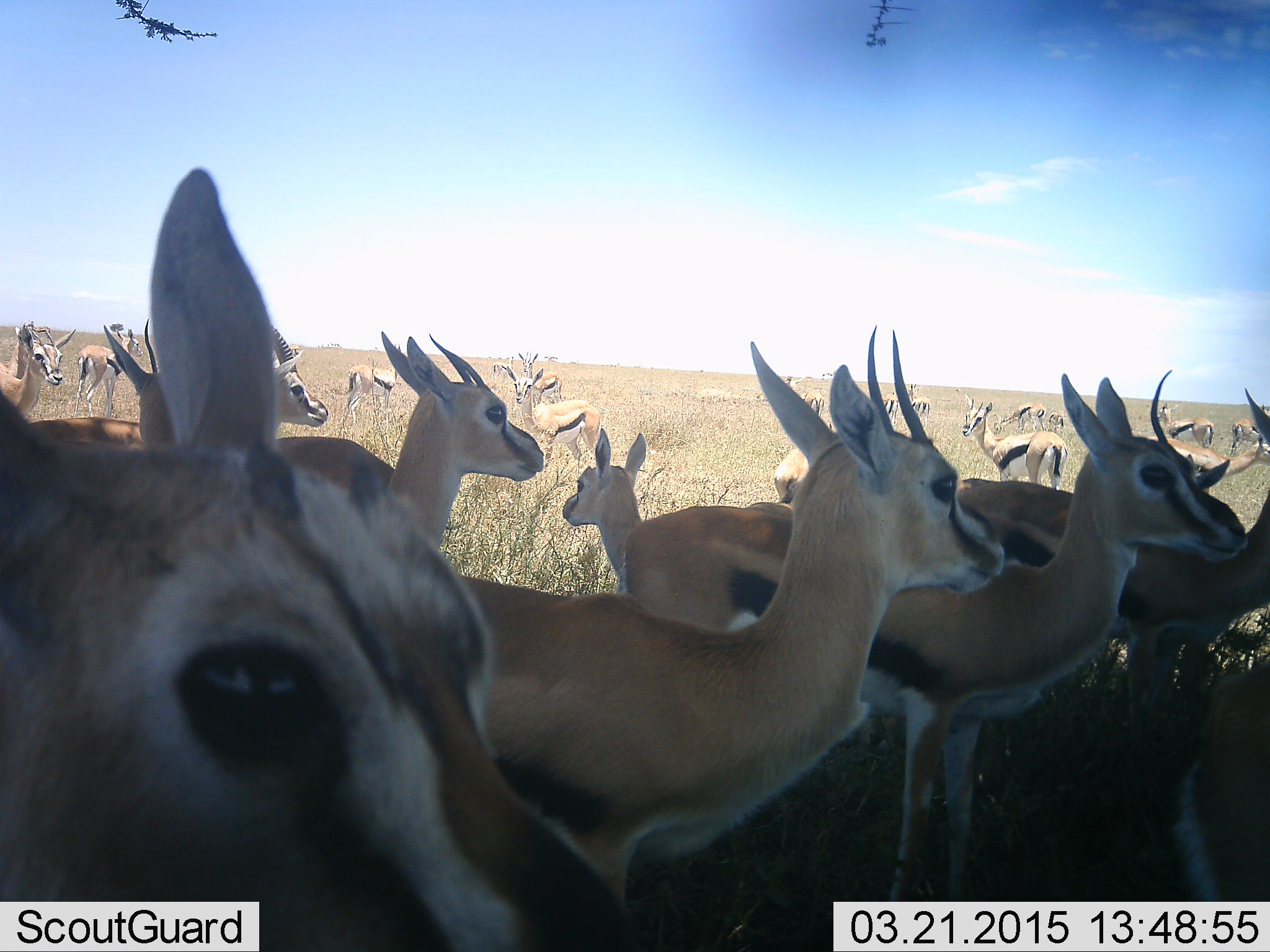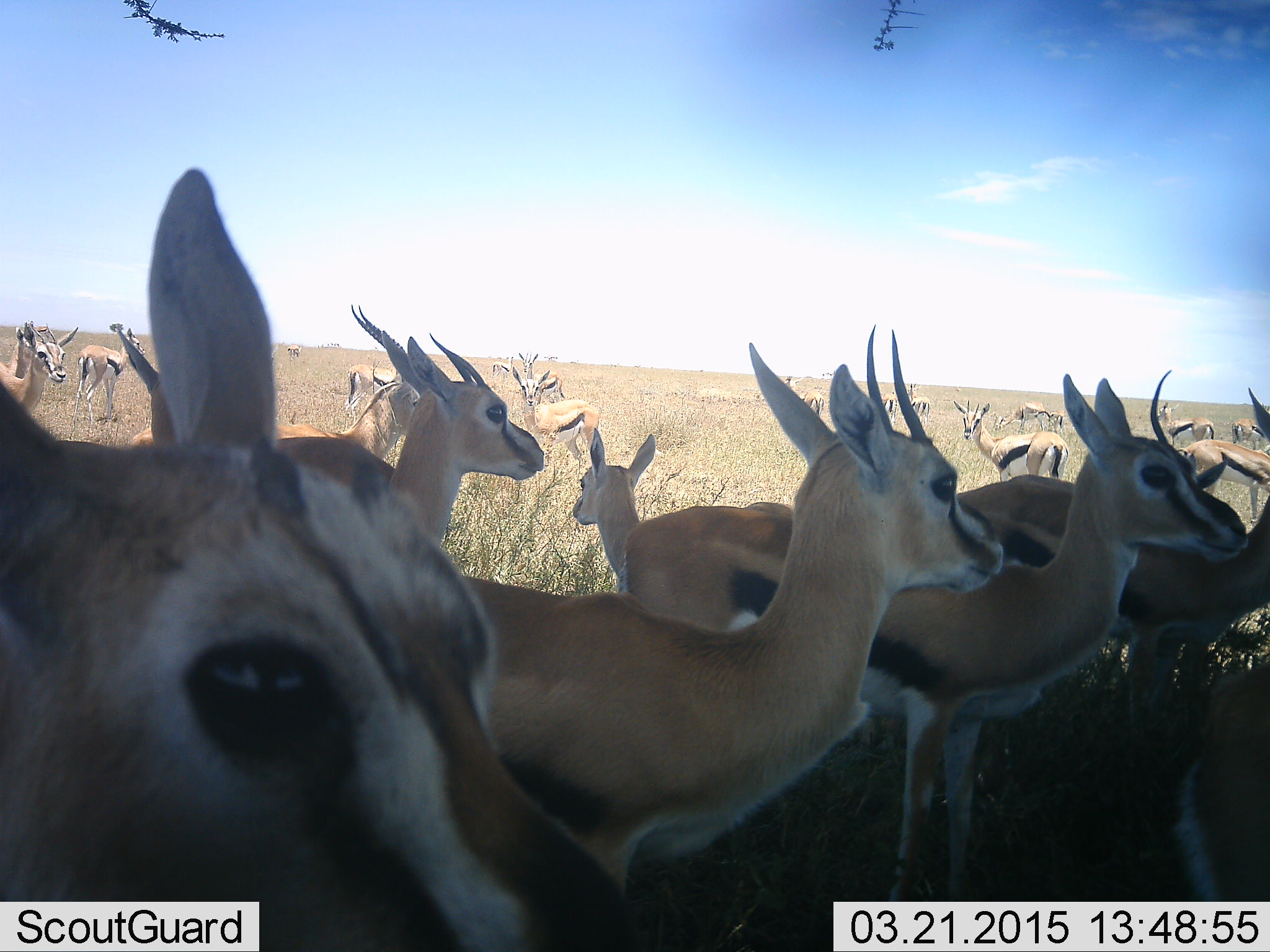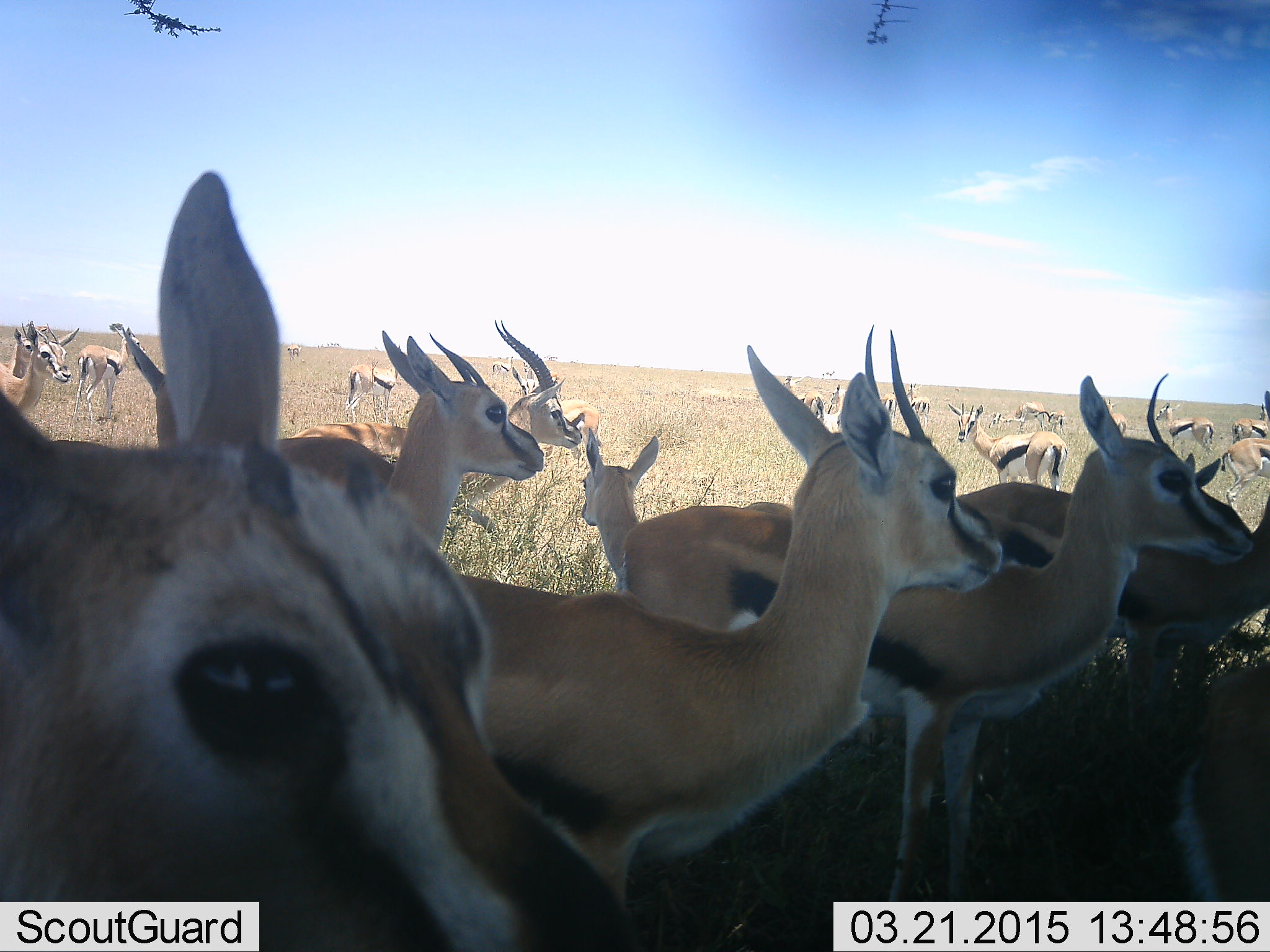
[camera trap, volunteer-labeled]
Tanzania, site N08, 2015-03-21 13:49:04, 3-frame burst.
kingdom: Animalia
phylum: Chordata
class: Mammalia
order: Artiodactyla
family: Bovidae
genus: Eudorcas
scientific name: Eudorcas thomsonii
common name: thomson's gazelle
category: gazellethomsons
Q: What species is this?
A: Gazellethomsons (thomson's gazelle) (Eudorcas thomsonii).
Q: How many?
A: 11-50.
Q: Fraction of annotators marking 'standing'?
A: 100%.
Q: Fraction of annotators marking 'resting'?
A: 0%.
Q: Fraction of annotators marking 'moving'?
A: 60%.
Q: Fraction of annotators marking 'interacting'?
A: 10%.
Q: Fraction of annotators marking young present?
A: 10%.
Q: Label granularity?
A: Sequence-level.